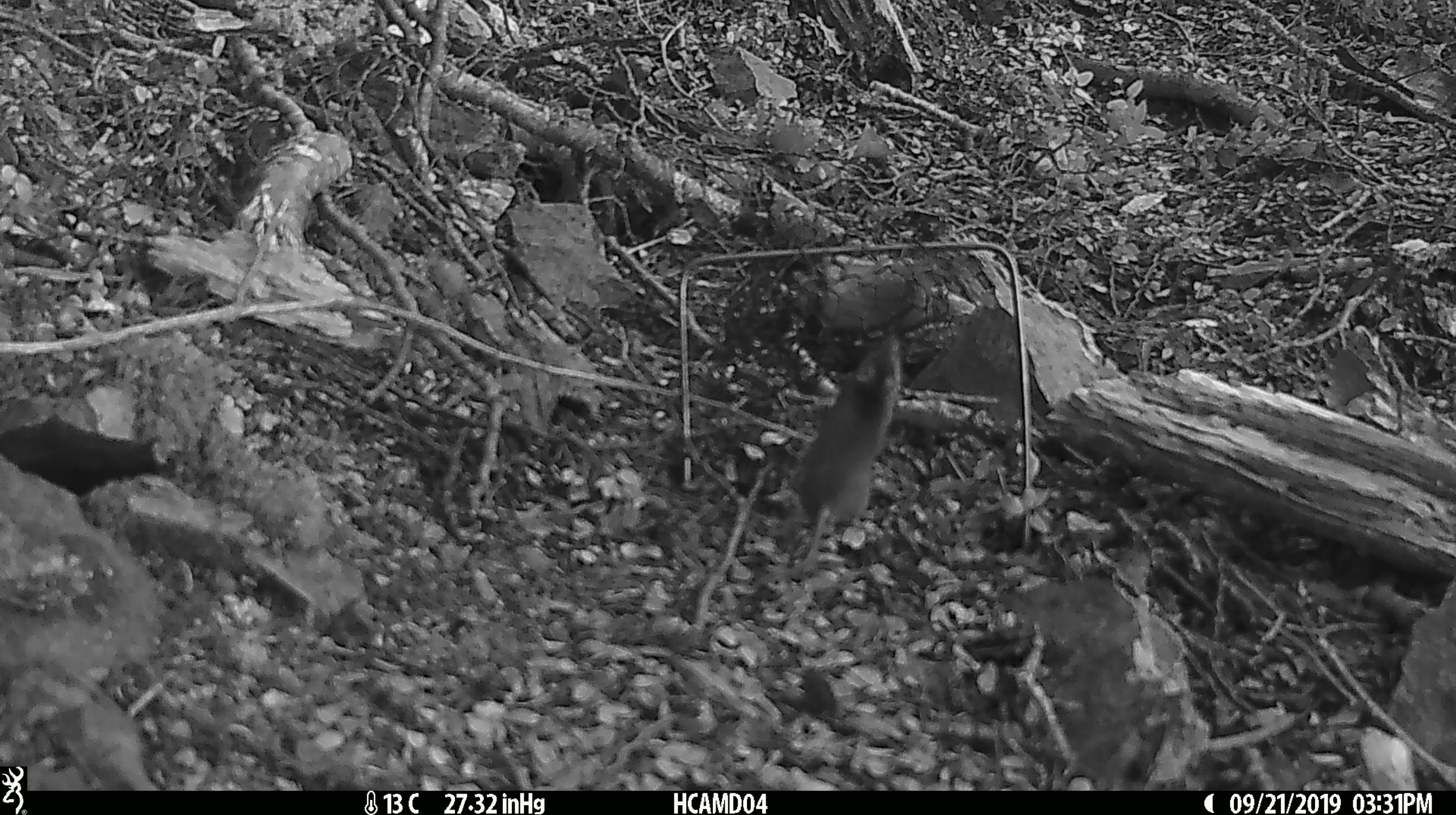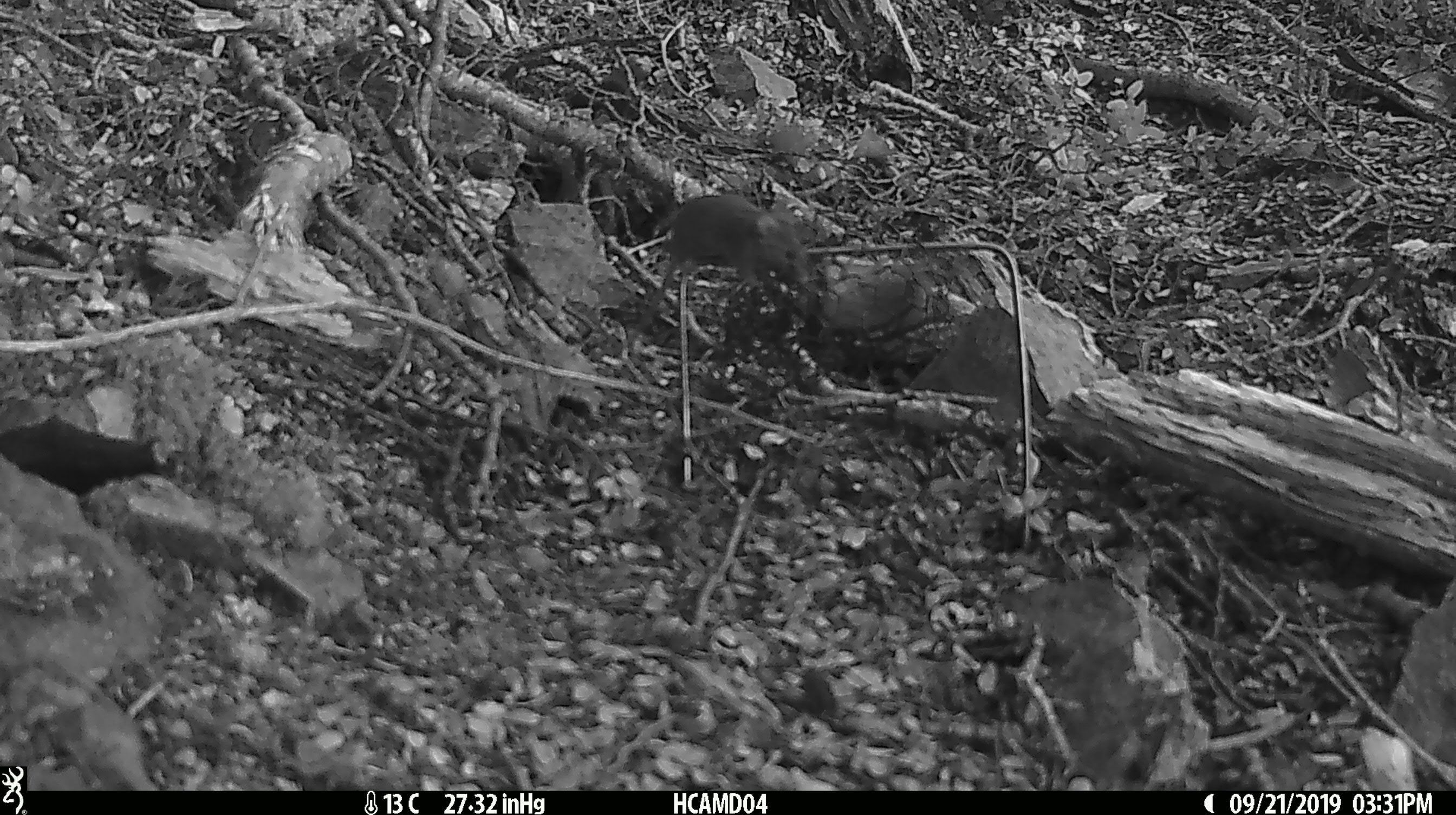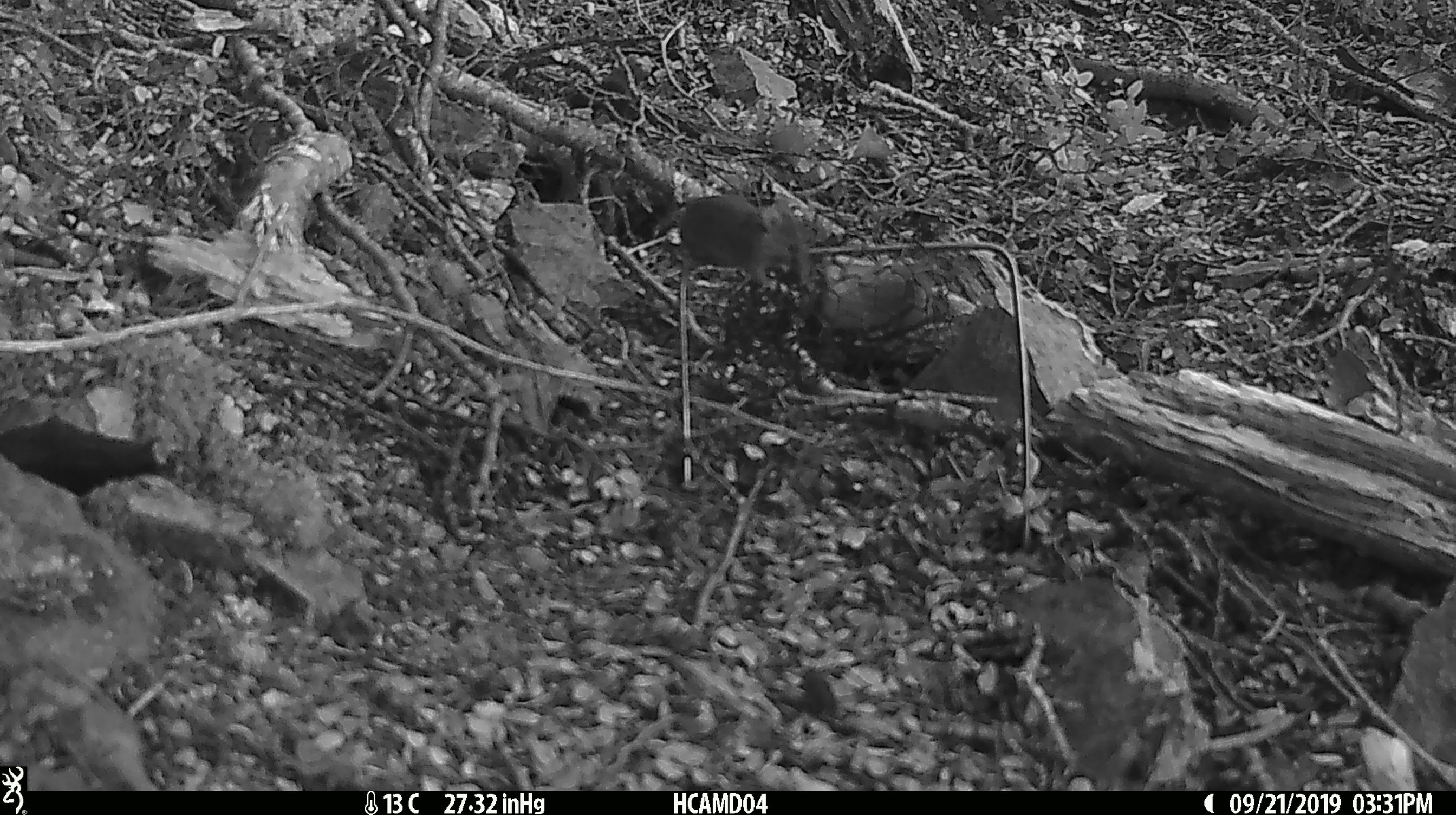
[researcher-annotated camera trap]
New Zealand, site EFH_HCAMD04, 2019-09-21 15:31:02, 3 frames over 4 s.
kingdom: Animalia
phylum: Chordata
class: Mammalia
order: Rodentia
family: Muridae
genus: Mus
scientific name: Mus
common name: mouse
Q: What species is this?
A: Mouse (Mus).